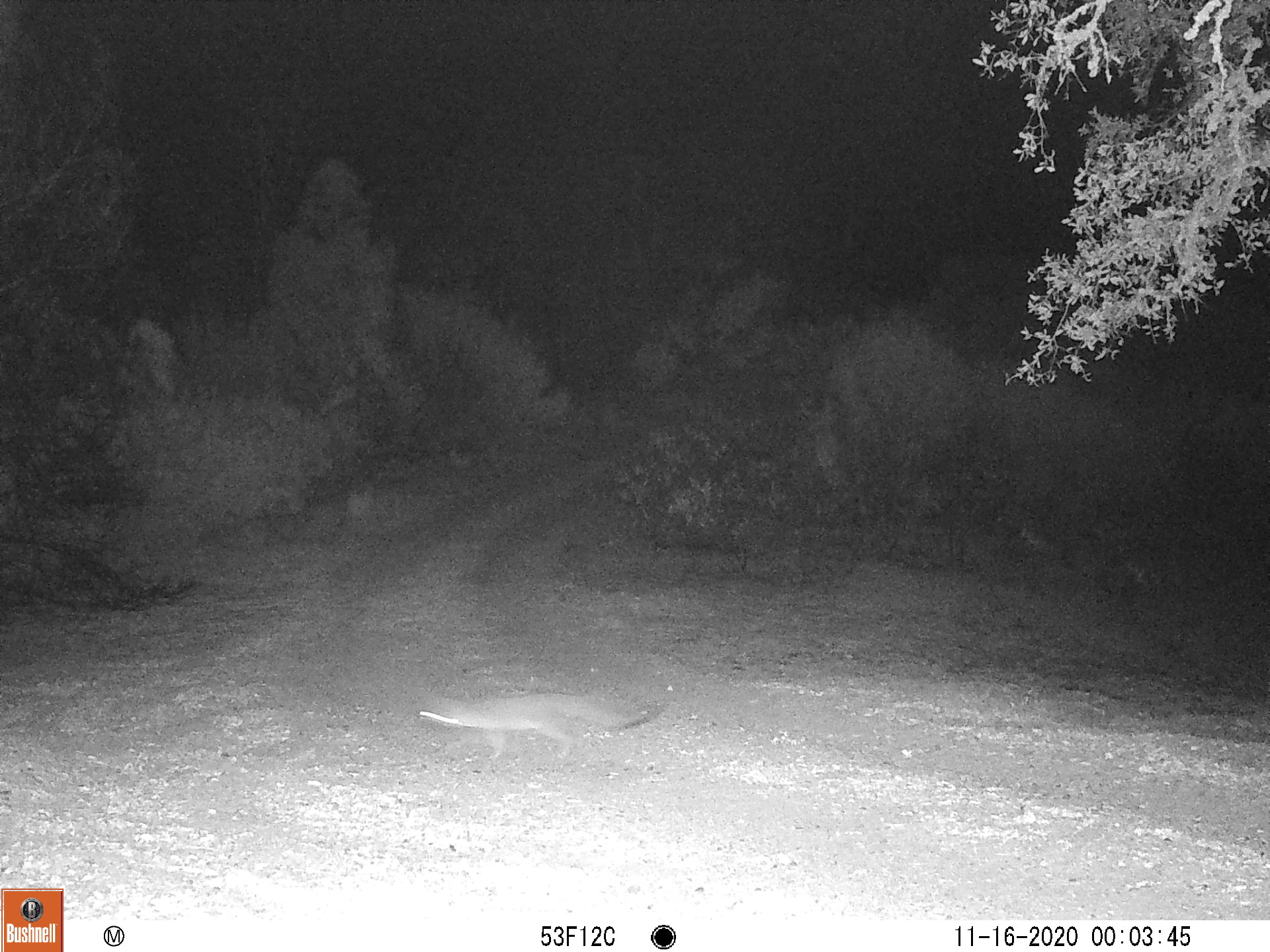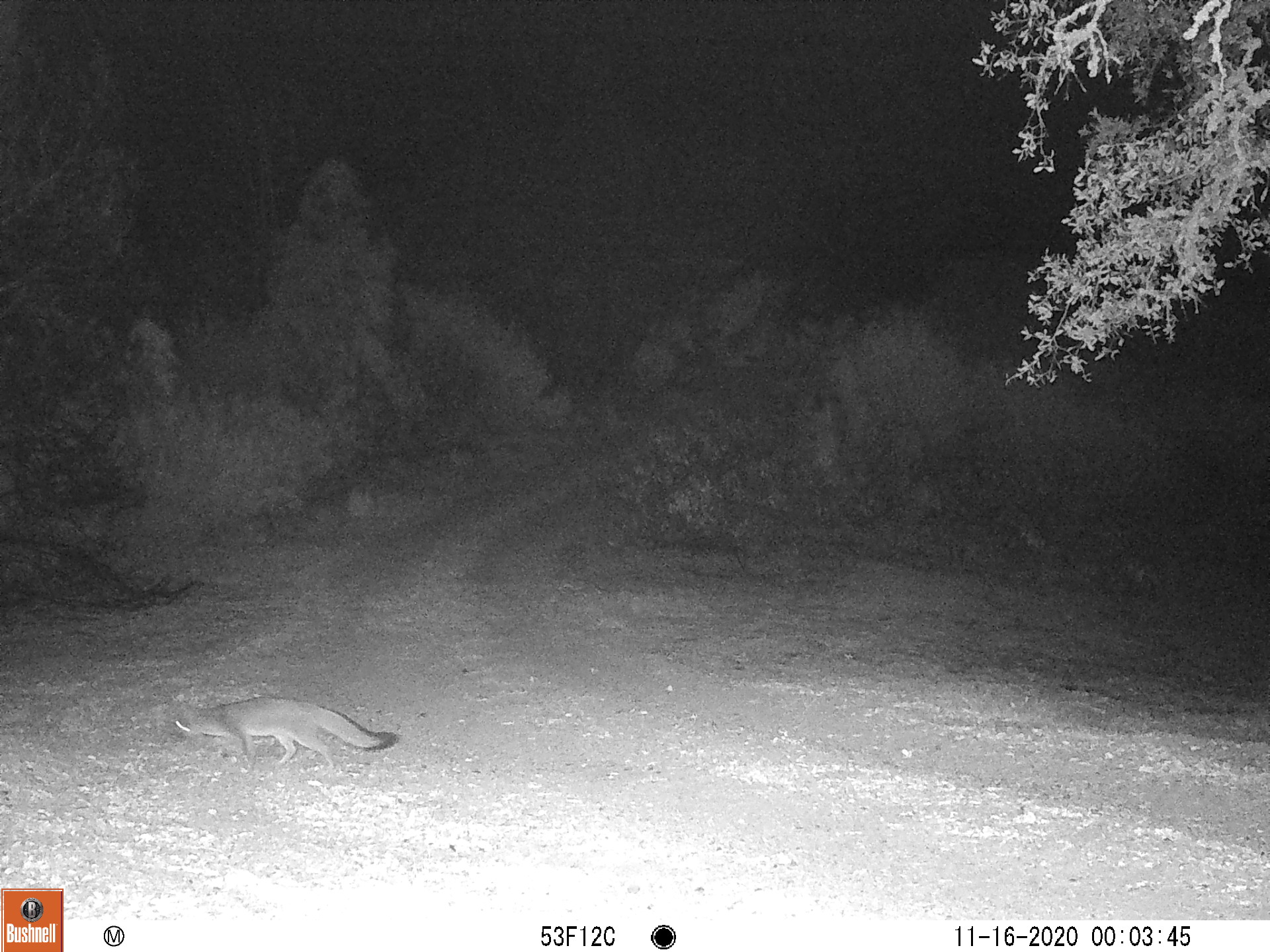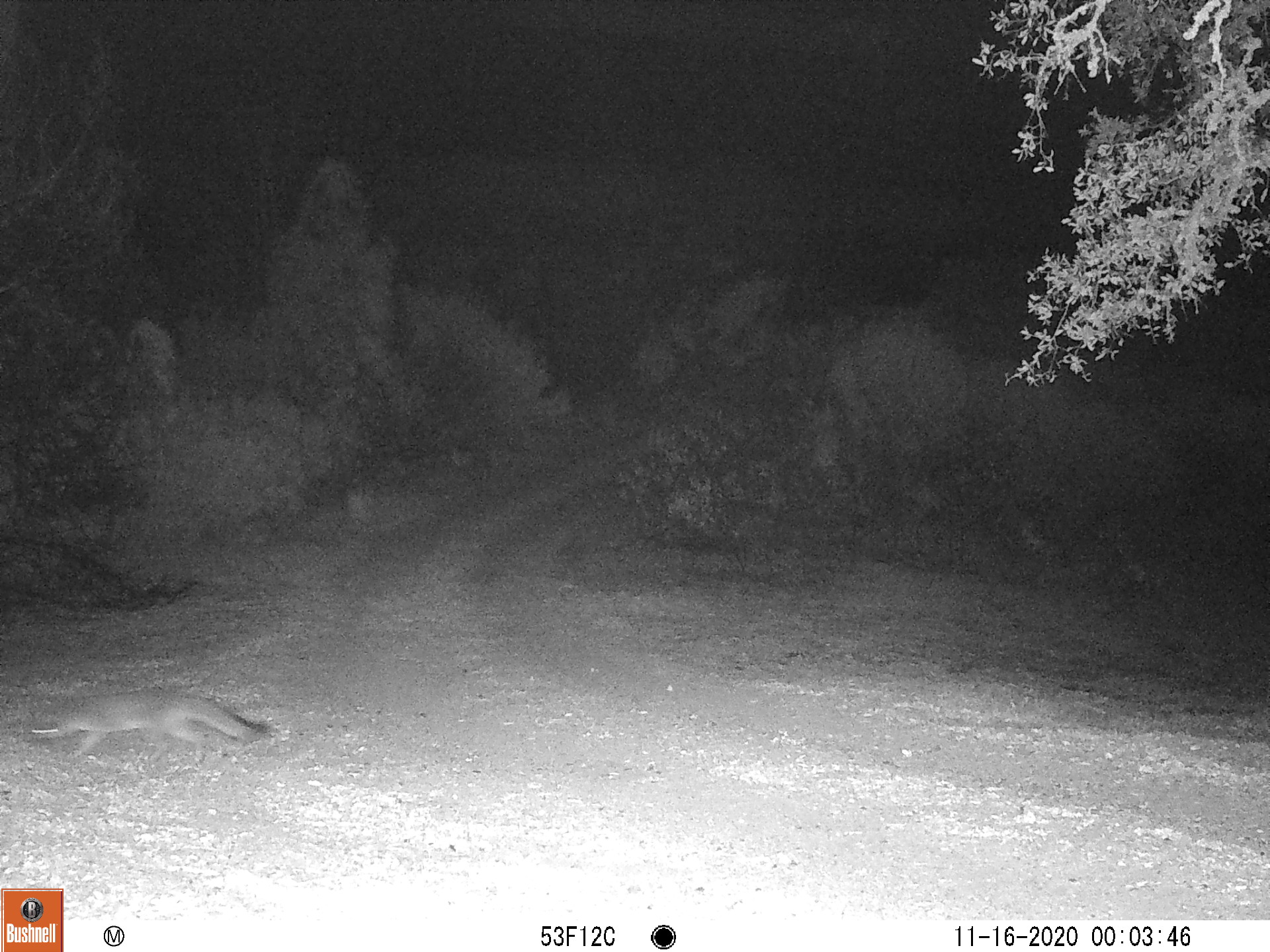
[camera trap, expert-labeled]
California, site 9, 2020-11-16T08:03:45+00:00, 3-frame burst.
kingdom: Animalia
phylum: Chordata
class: Mammalia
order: Carnivora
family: Canidae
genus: Urocyon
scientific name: Urocyon cinereoargenteus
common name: gray fox